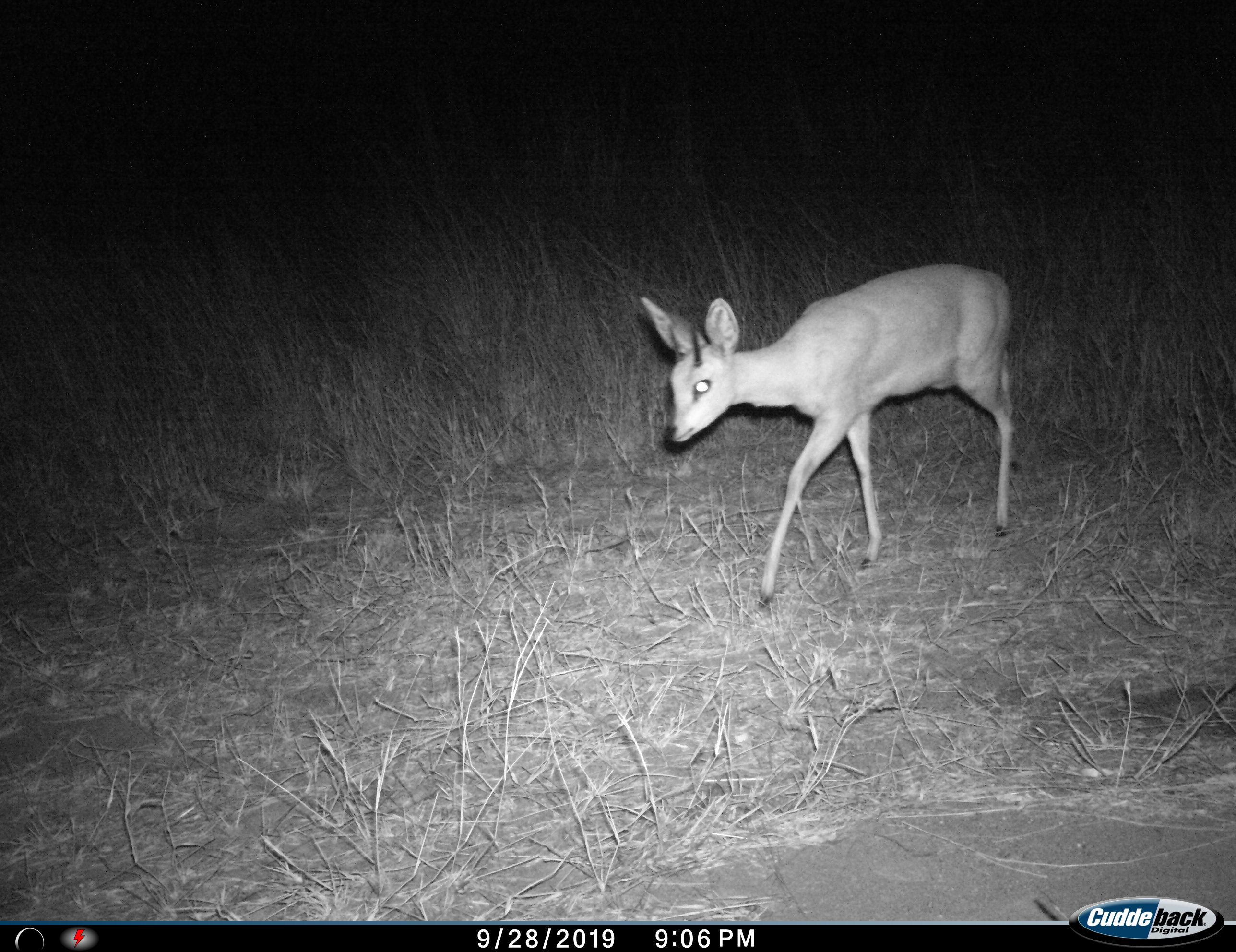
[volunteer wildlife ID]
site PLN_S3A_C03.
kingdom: Animalia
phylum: Chordata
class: Mammalia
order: Artiodactyla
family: Bovidae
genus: Raphicerus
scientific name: Raphicerus campestris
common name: steenbok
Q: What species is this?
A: Steenbok (Raphicerus campestris).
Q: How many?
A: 1.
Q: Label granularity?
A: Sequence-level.